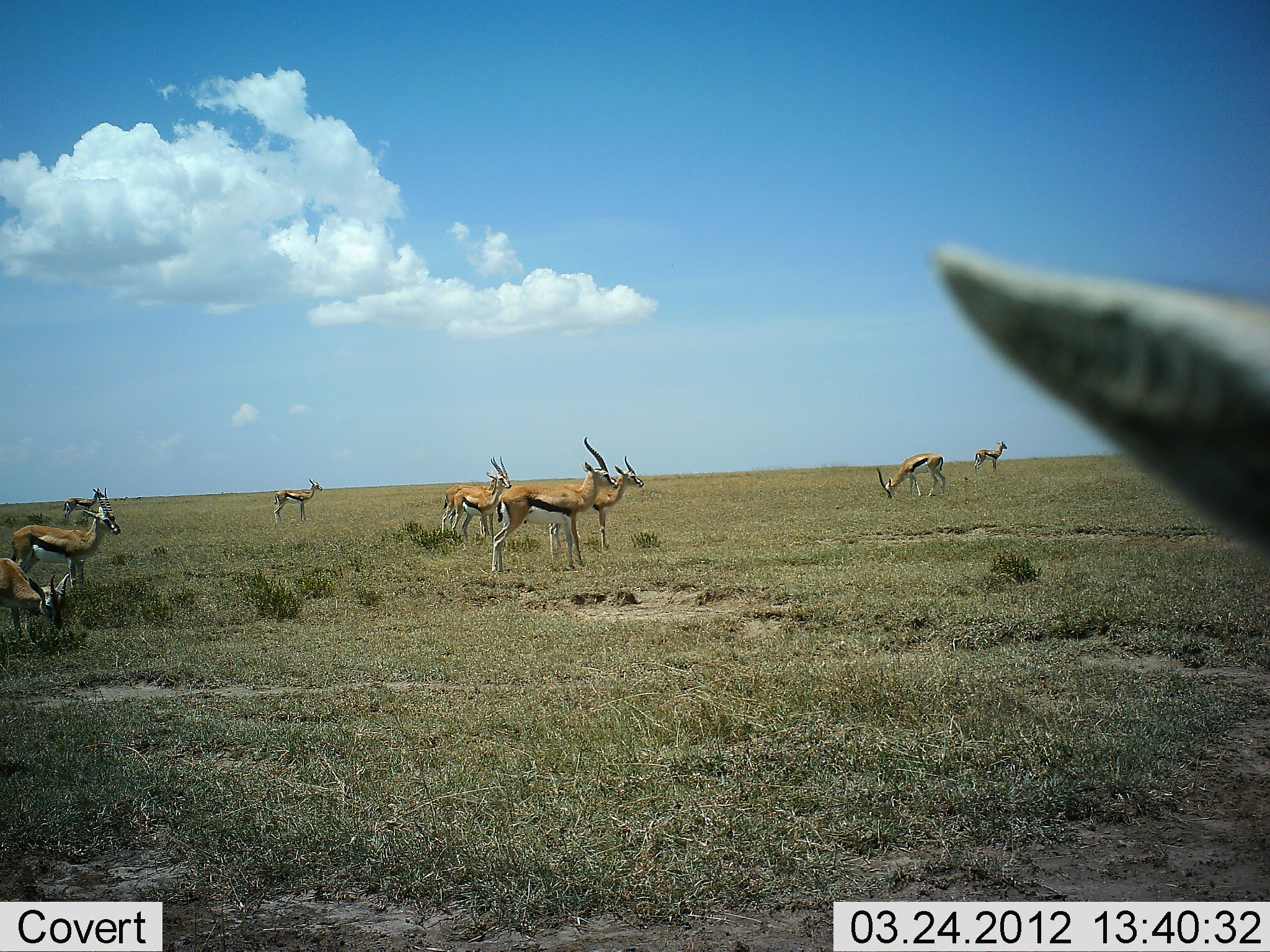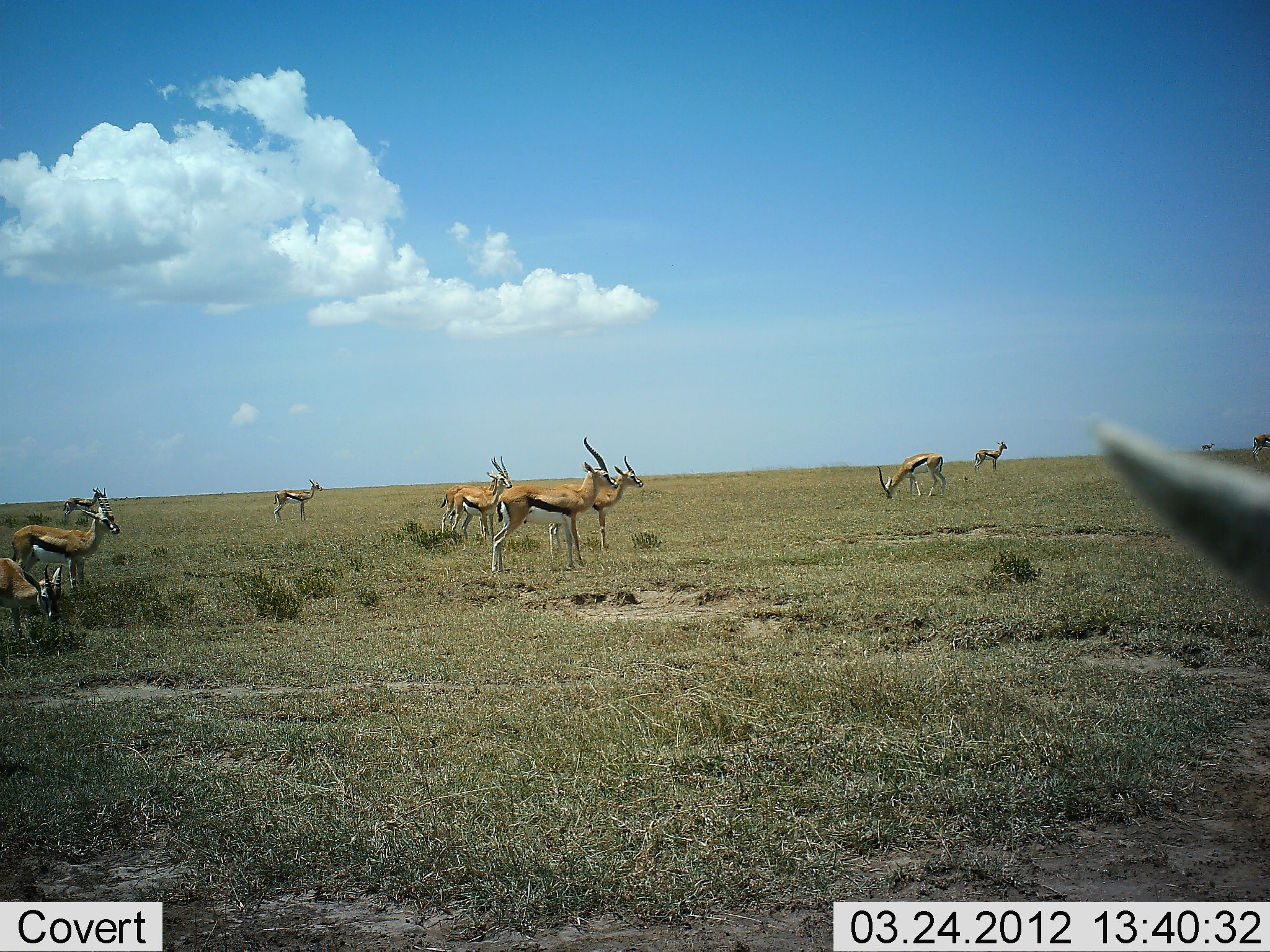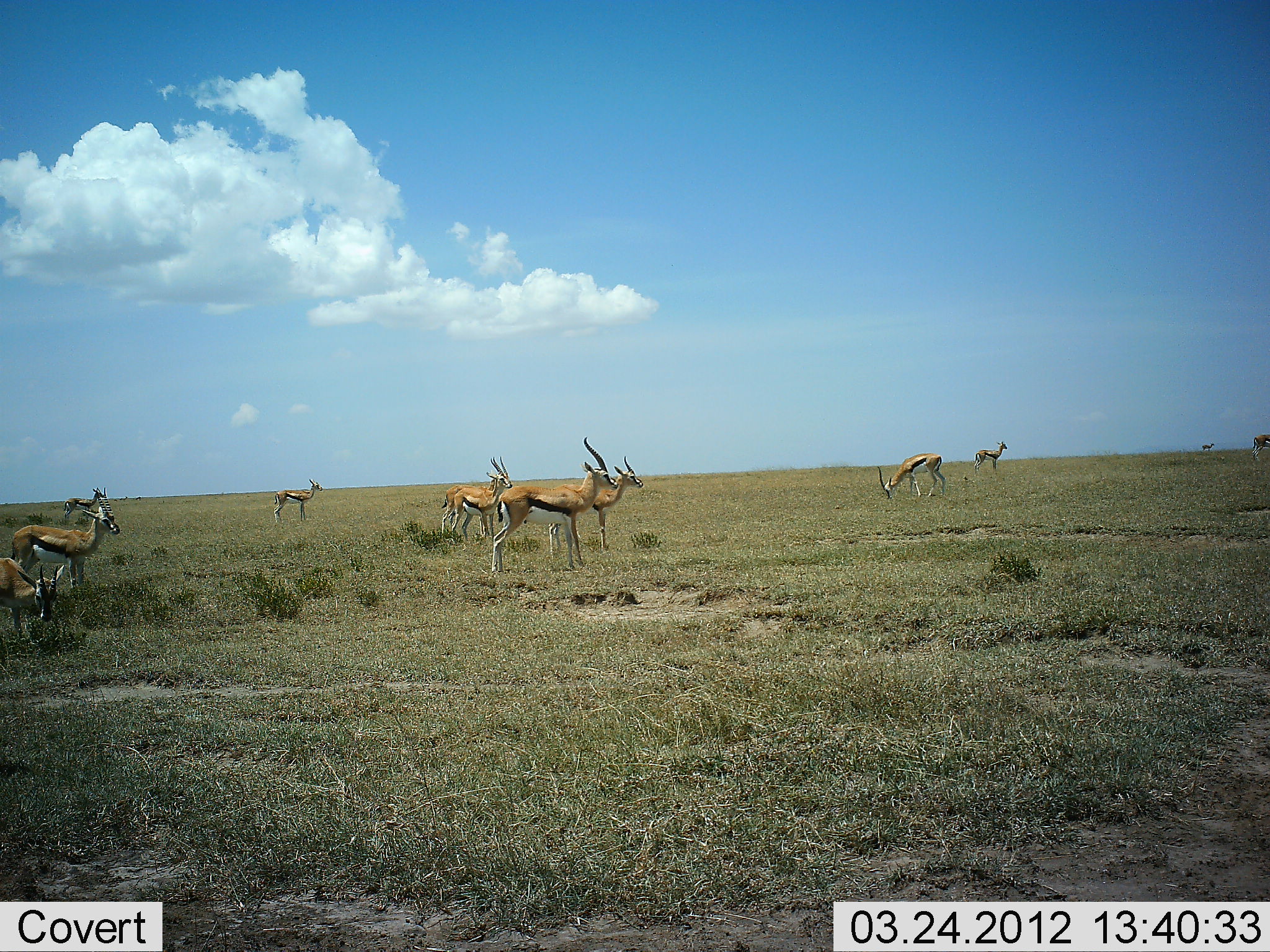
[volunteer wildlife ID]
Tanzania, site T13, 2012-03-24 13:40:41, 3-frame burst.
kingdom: Animalia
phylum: Chordata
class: Mammalia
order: Artiodactyla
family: Bovidae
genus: Eudorcas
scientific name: Eudorcas thomsonii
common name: thomson's gazelle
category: gazellethomsons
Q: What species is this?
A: Gazellethomsons (thomson's gazelle) (Eudorcas thomsonii).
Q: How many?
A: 11-50.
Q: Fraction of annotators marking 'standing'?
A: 100%.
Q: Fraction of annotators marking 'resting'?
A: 8%.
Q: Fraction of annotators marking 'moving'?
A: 8%.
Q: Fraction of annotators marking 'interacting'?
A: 0%.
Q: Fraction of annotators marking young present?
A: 0%.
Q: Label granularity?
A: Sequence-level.